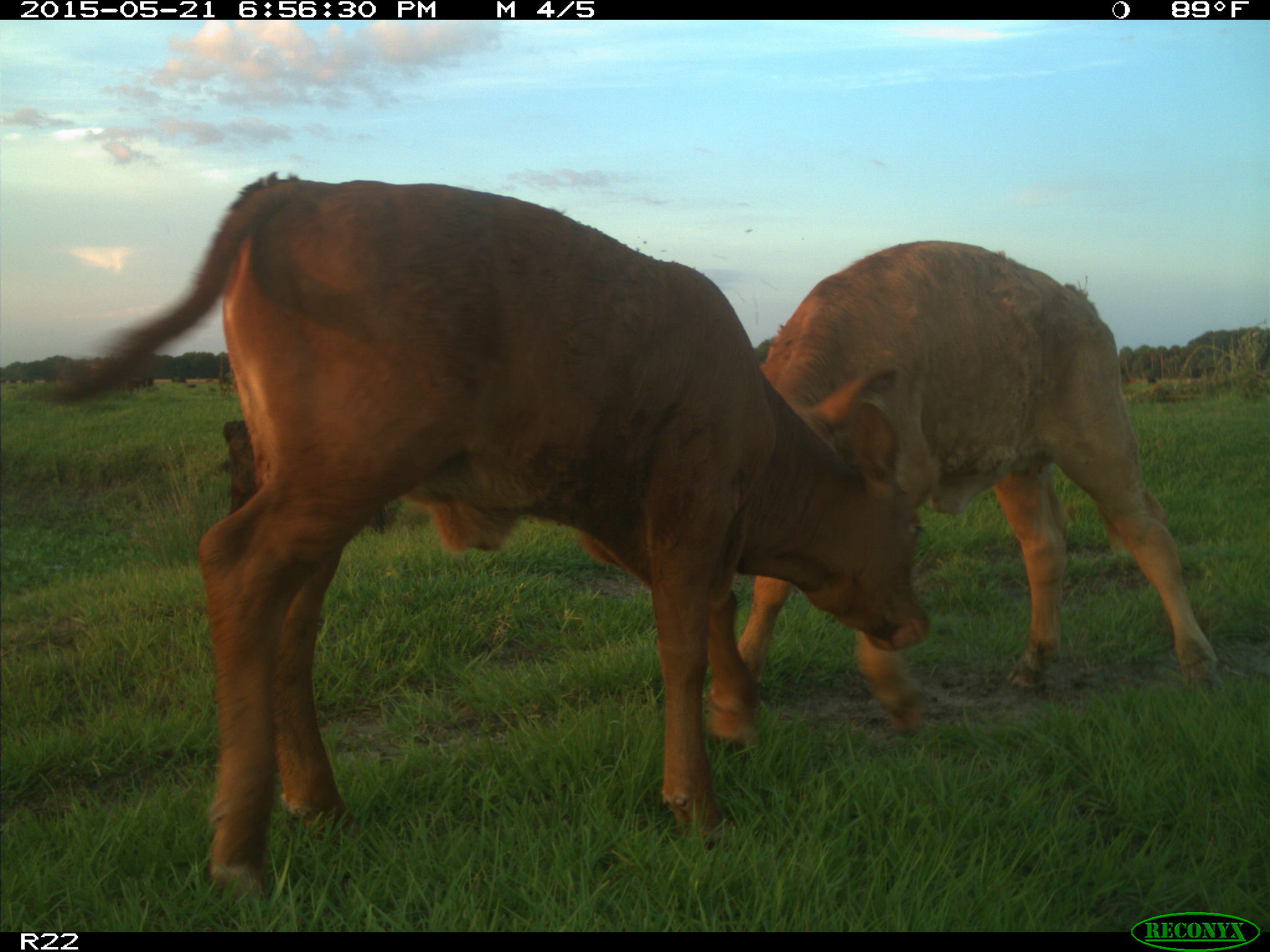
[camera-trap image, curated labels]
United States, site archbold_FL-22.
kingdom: Animalia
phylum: Chordata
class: Mammalia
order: Artiodactyla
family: Bovidae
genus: Bos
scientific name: Bos taurus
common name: domestic cow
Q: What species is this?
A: Bos taurus (domestic cow).